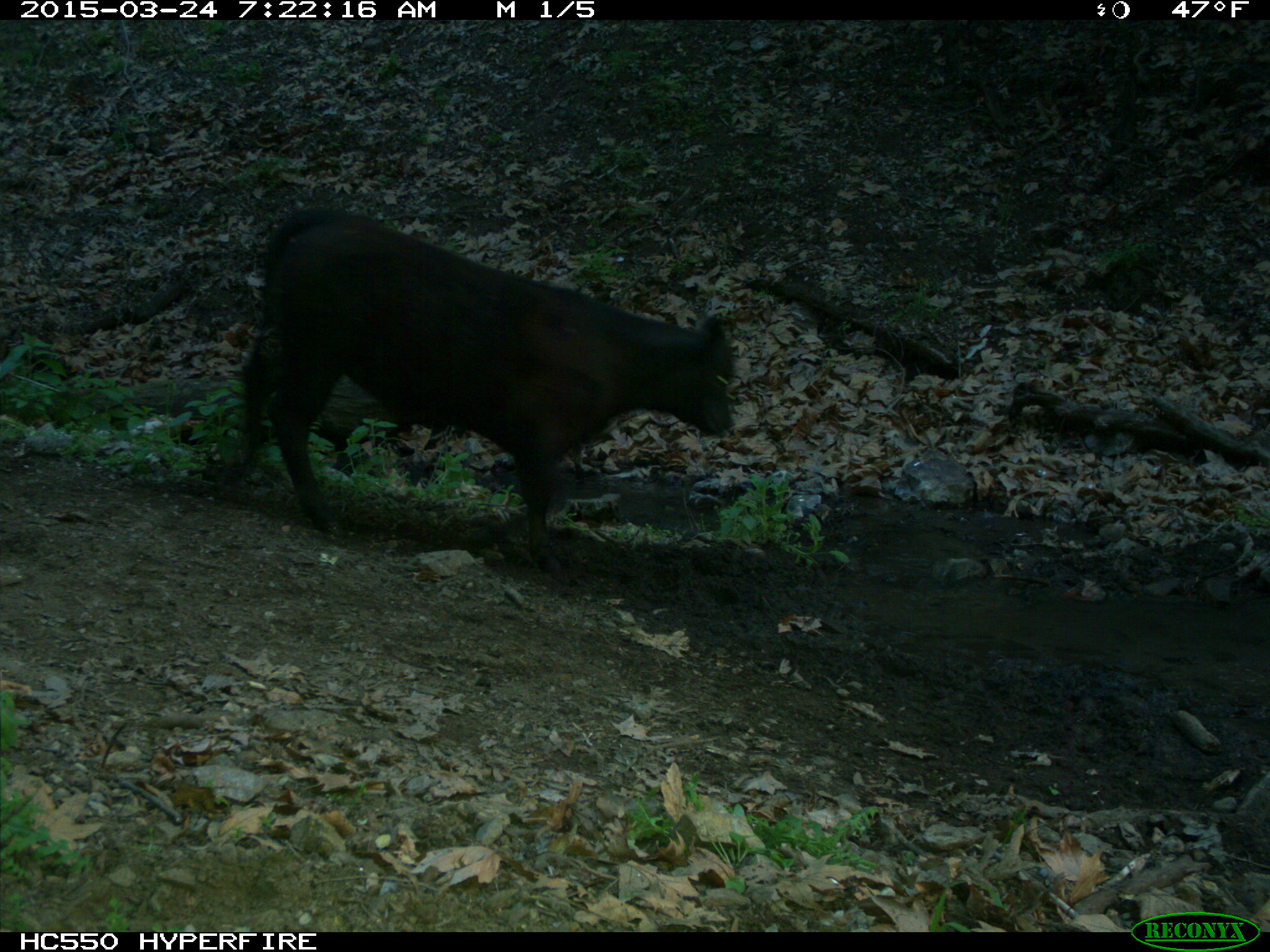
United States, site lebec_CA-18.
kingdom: Animalia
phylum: Chordata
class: Mammalia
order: Artiodactyla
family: Bovidae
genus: Bos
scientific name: Bos taurus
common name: domestic cow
Bos taurus (domestic cow).